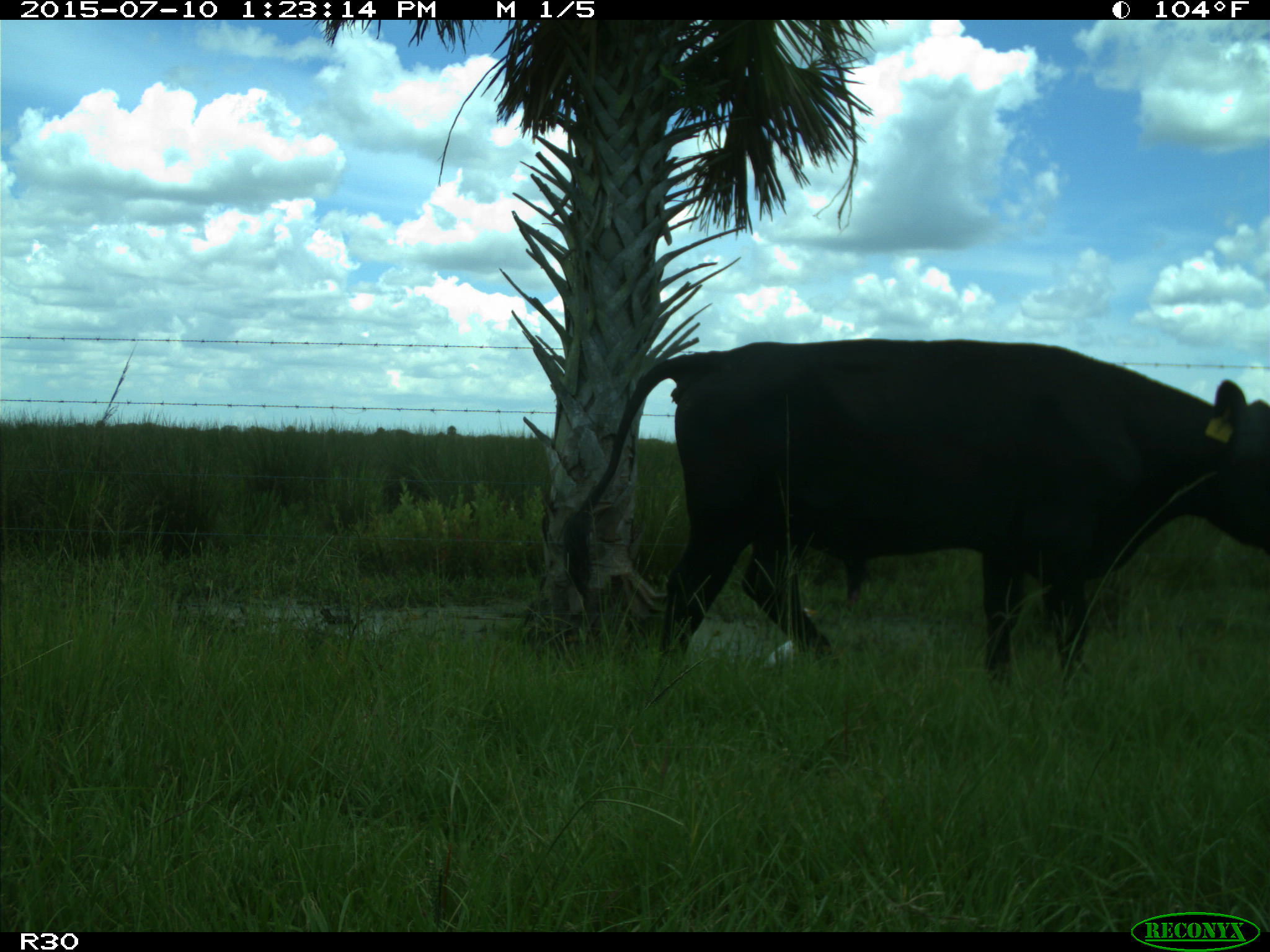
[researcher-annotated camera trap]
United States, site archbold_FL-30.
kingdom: Animalia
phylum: Chordata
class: Mammalia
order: Artiodactyla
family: Bovidae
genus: Bos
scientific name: Bos taurus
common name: domestic cow